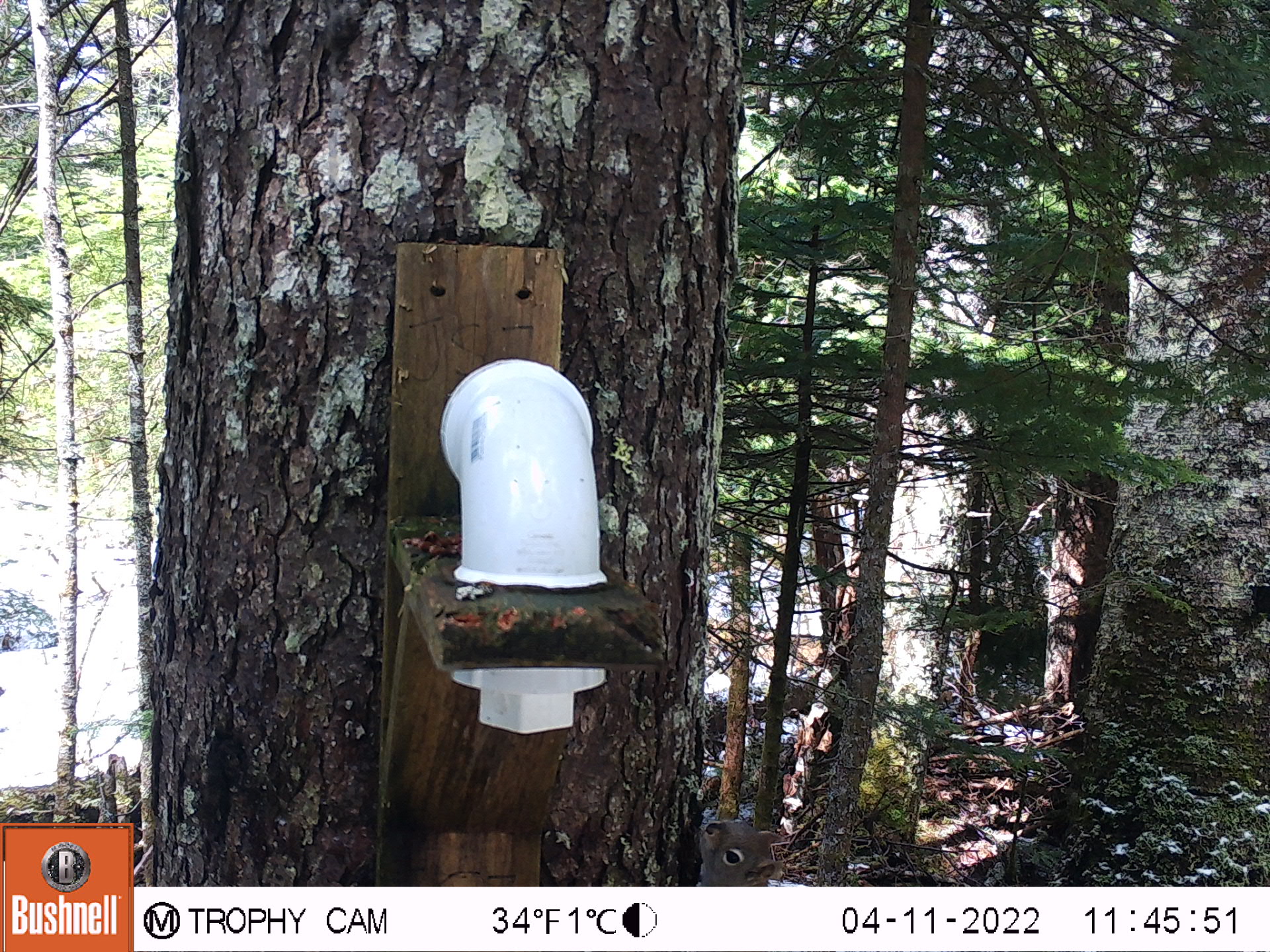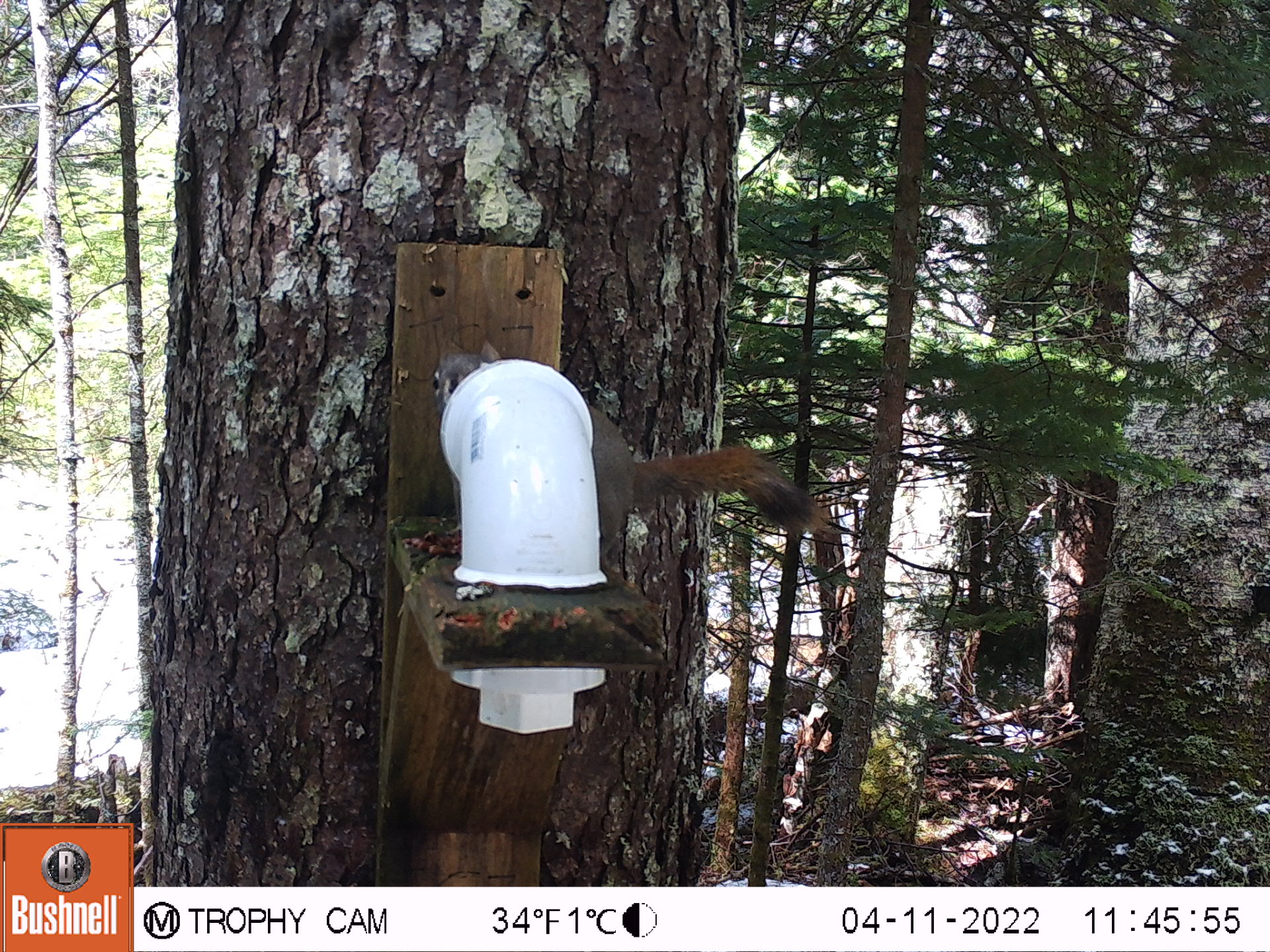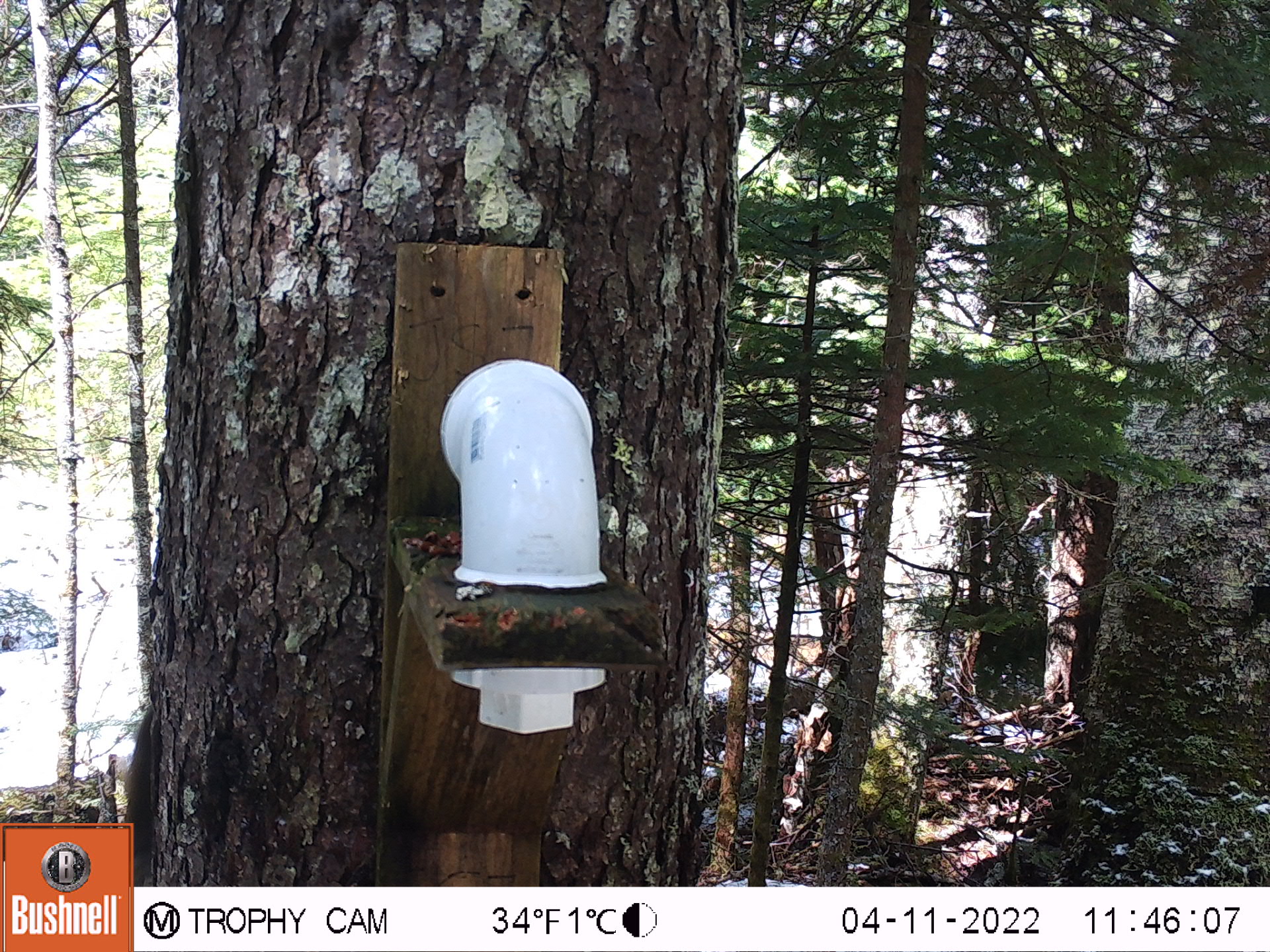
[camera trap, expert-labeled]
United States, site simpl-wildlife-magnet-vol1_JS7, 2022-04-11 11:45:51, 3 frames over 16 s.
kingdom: Animalia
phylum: Chordata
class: Mammalia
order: Rodentia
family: Sciuridae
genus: Tamiasciurus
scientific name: Tamiasciurus hudsonicus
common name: red squirrel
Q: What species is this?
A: Red squirrel (Tamiasciurus hudsonicus).